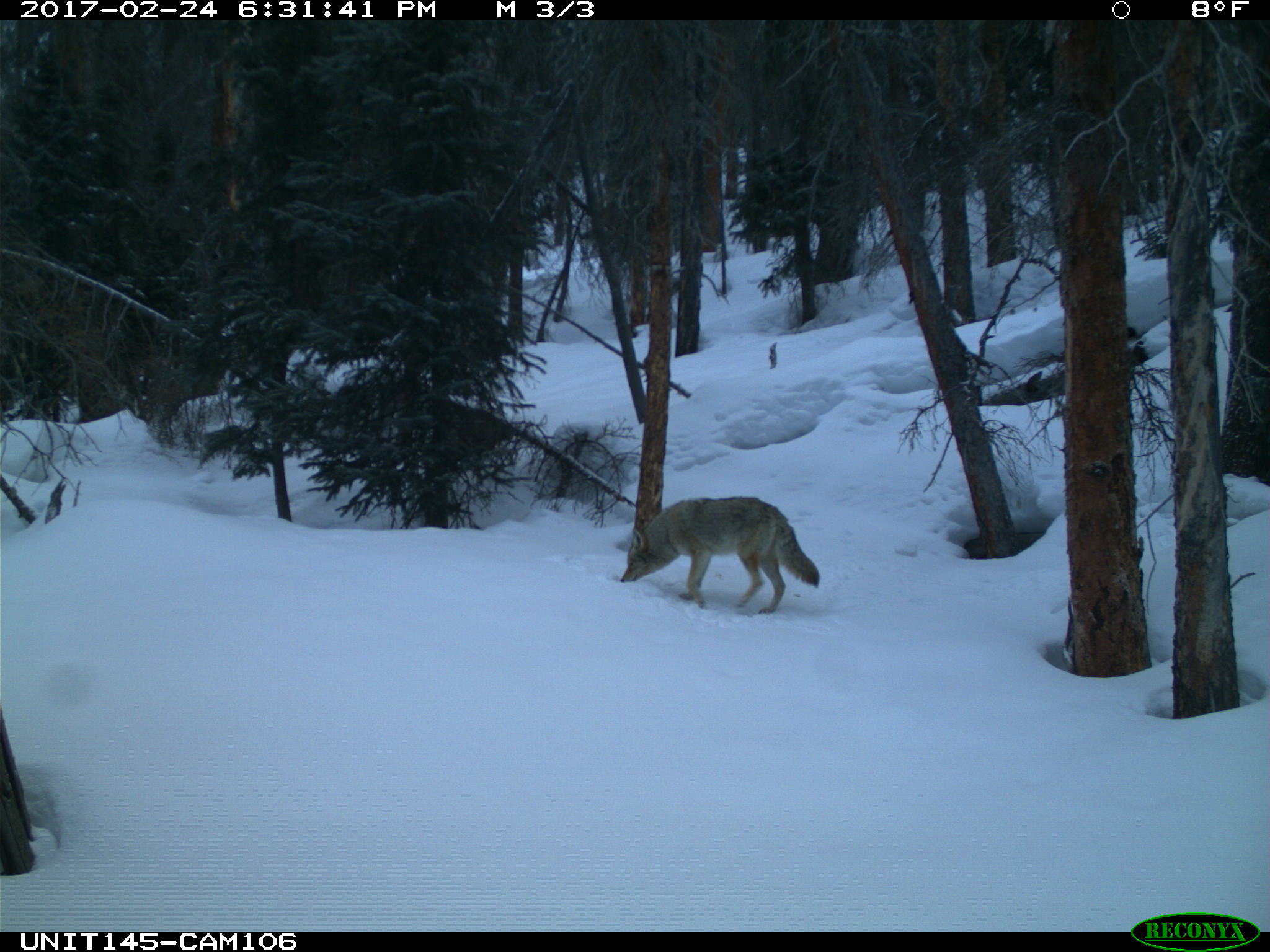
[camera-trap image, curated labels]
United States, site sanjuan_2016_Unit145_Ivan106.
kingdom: Animalia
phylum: Chordata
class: Mammalia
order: Carnivora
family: Canidae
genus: Canis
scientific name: Canis latrans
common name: coyote